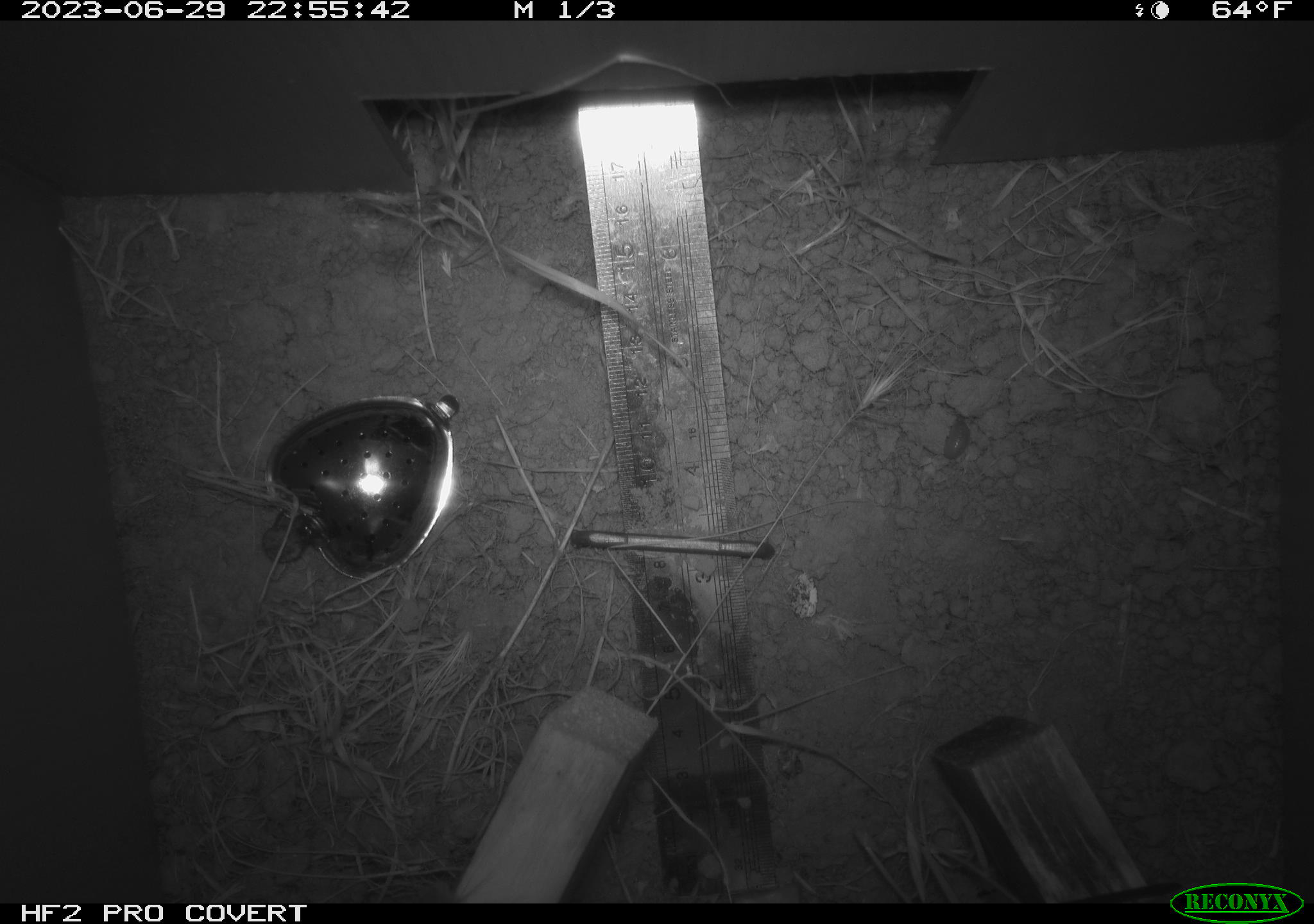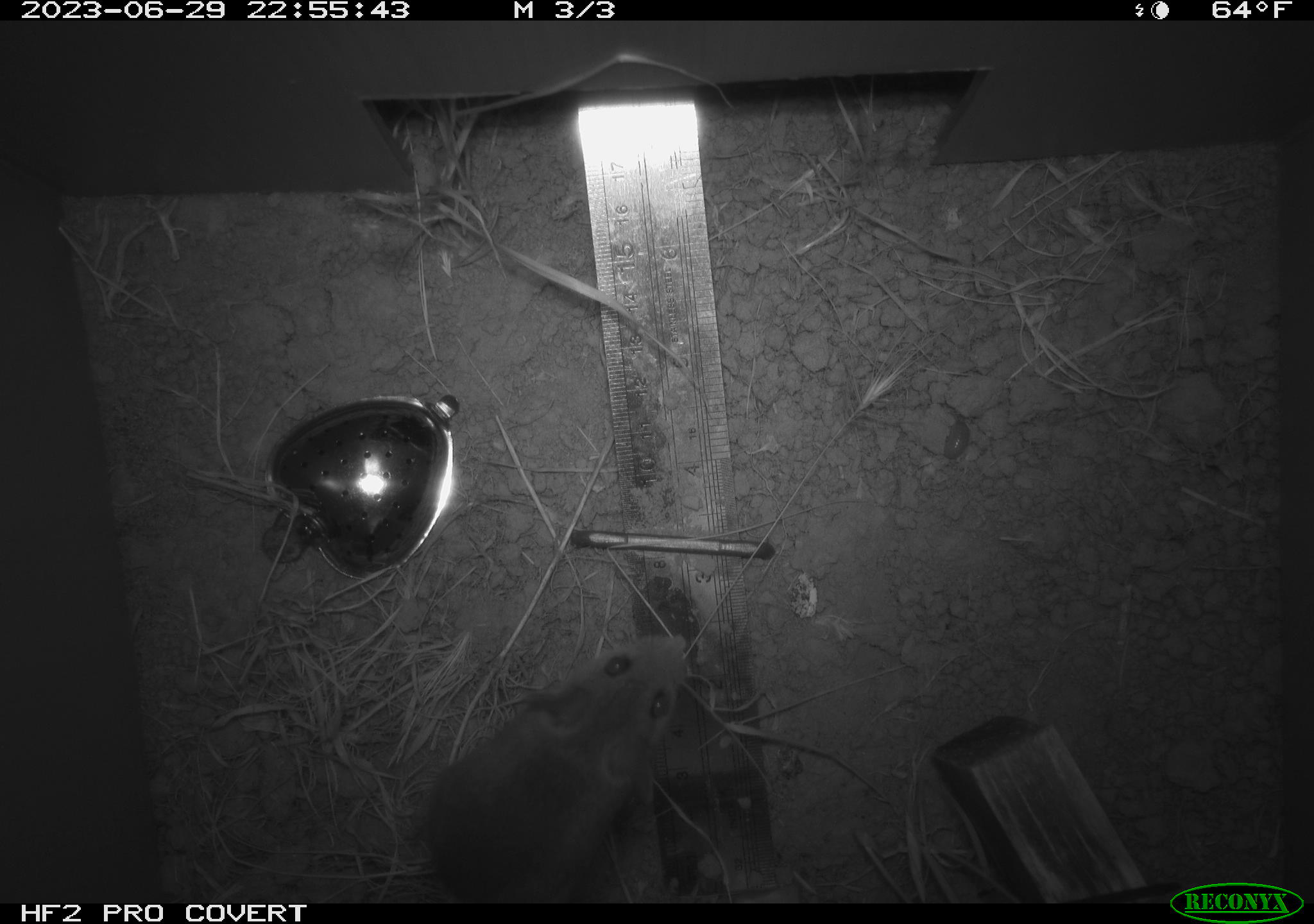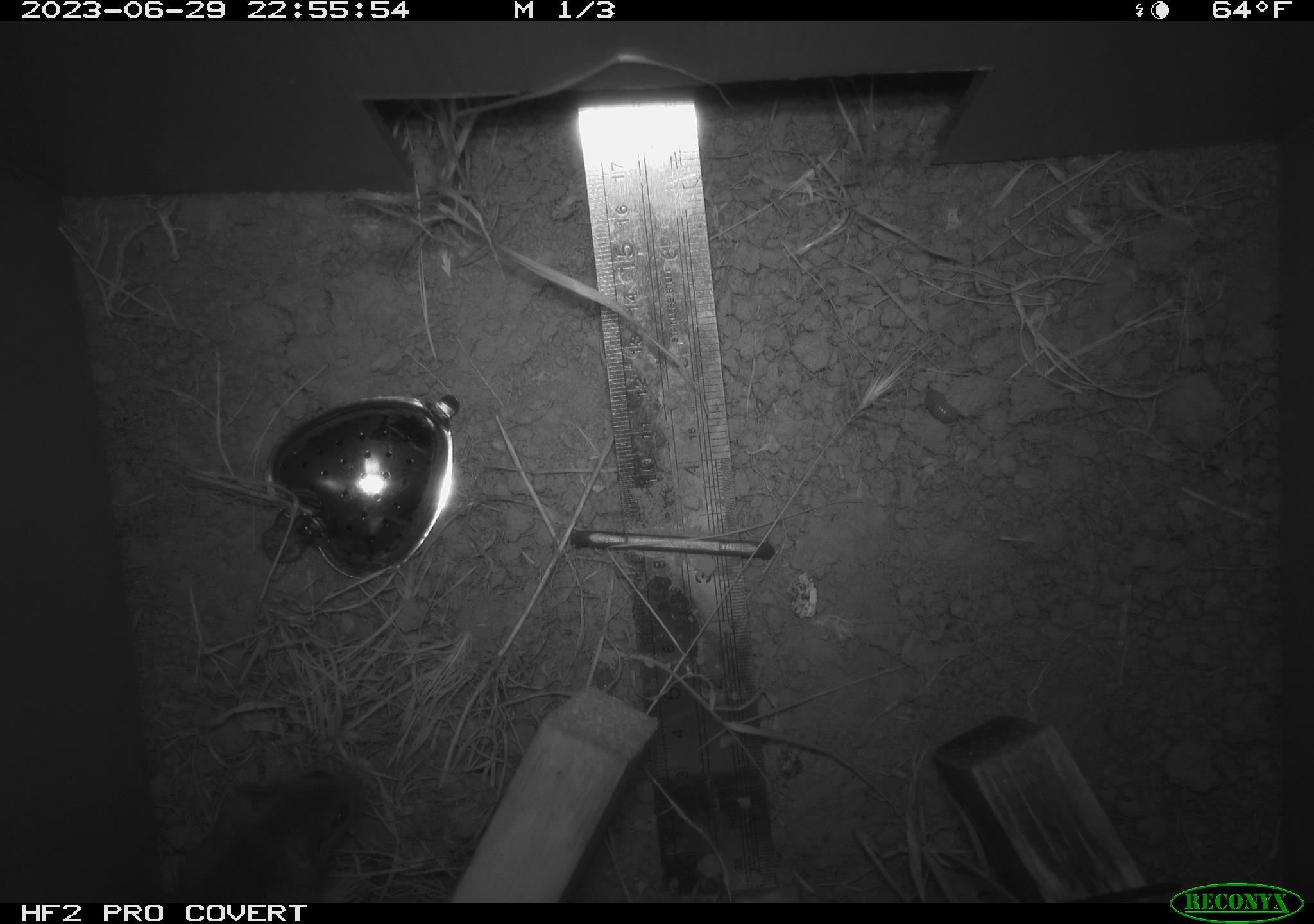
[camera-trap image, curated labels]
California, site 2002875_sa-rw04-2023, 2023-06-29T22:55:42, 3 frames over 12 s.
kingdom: Animalia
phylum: Chordata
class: Mammalia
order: Rodentia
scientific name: Rodentia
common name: mouse species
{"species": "mouse species (Rodentia)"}